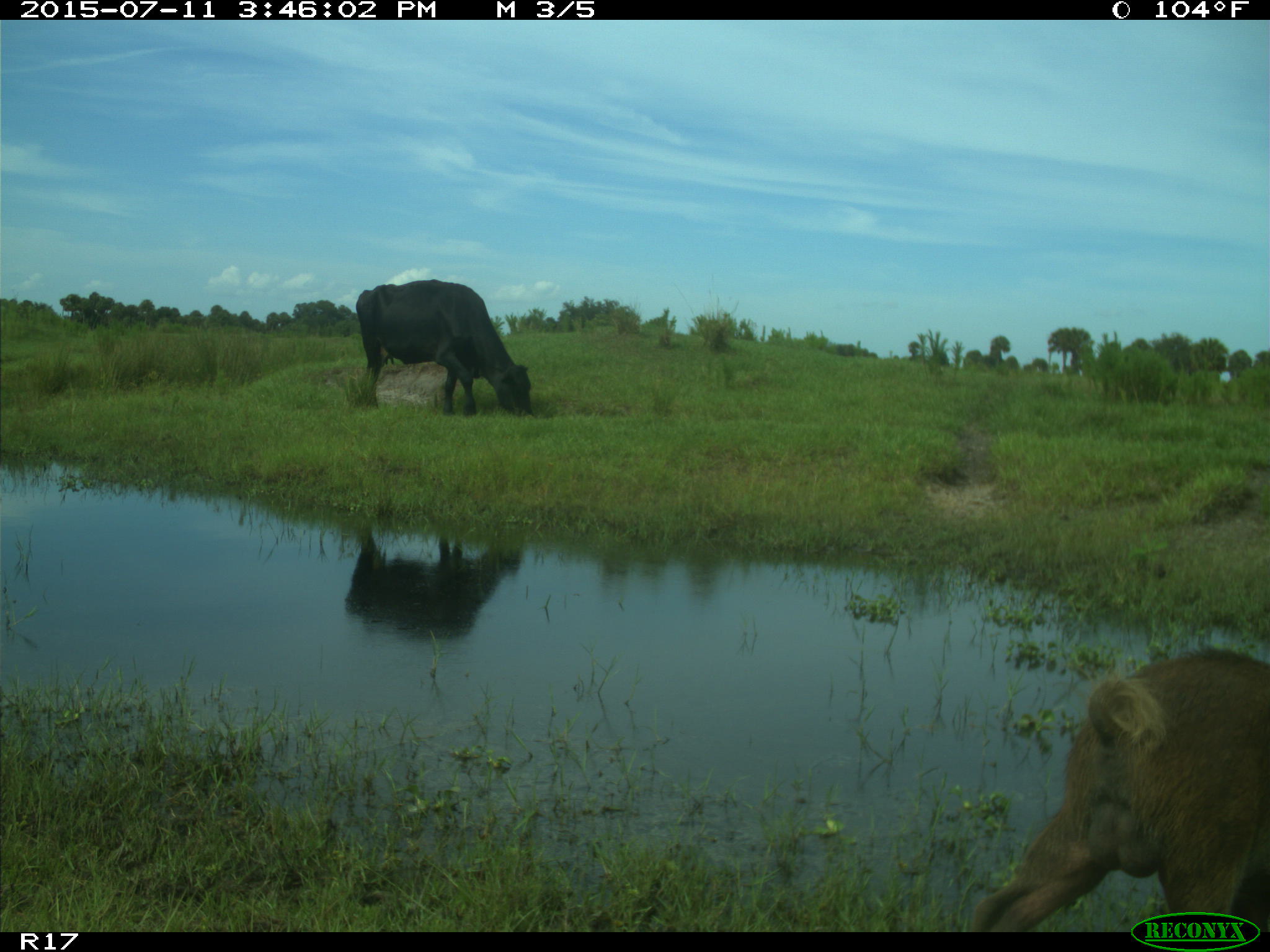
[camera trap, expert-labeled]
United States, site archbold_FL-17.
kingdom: Animalia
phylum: Chordata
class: Mammalia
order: Artiodactyla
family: Suidae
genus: Sus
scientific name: Sus scrofa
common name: wild boar